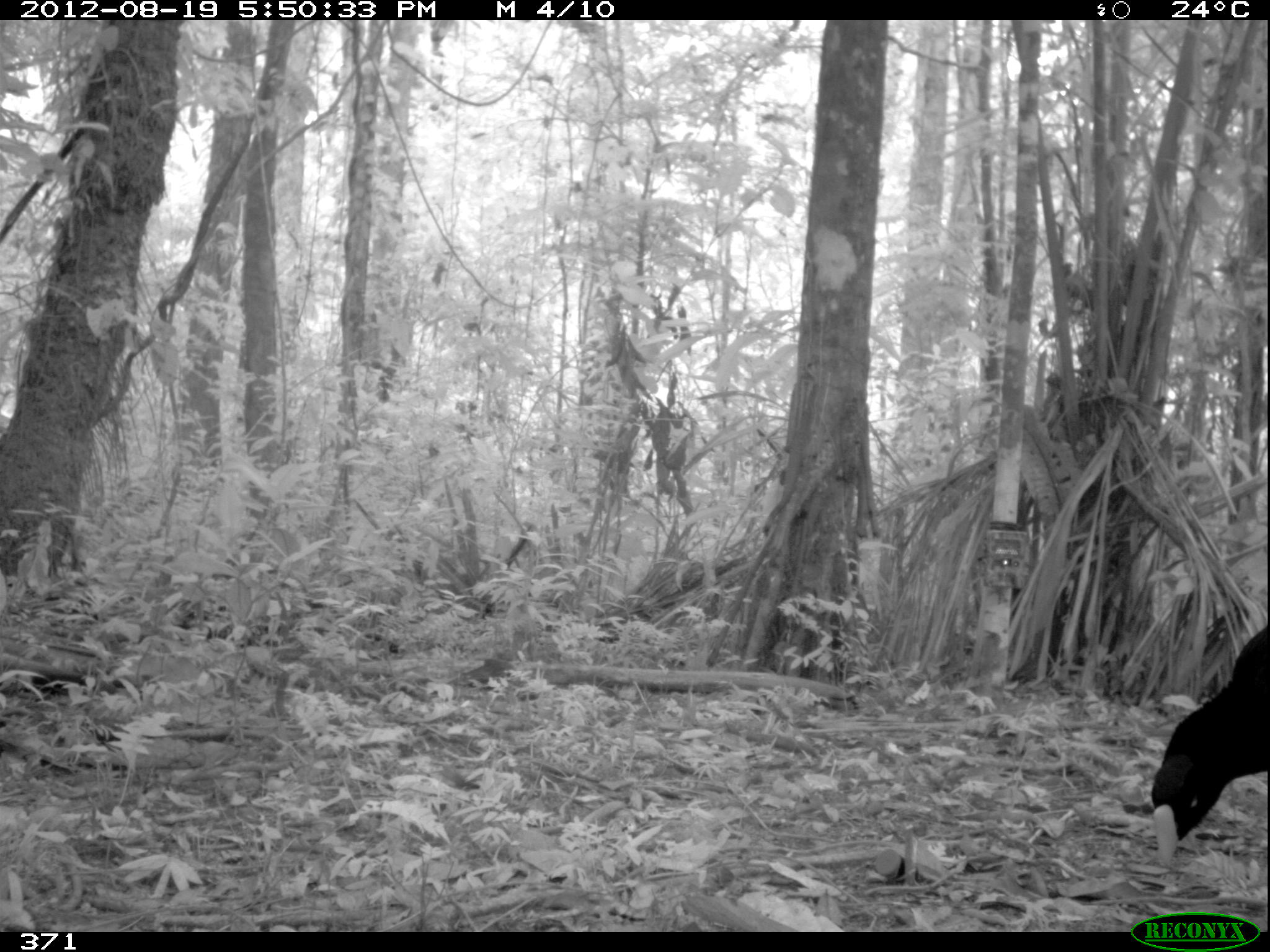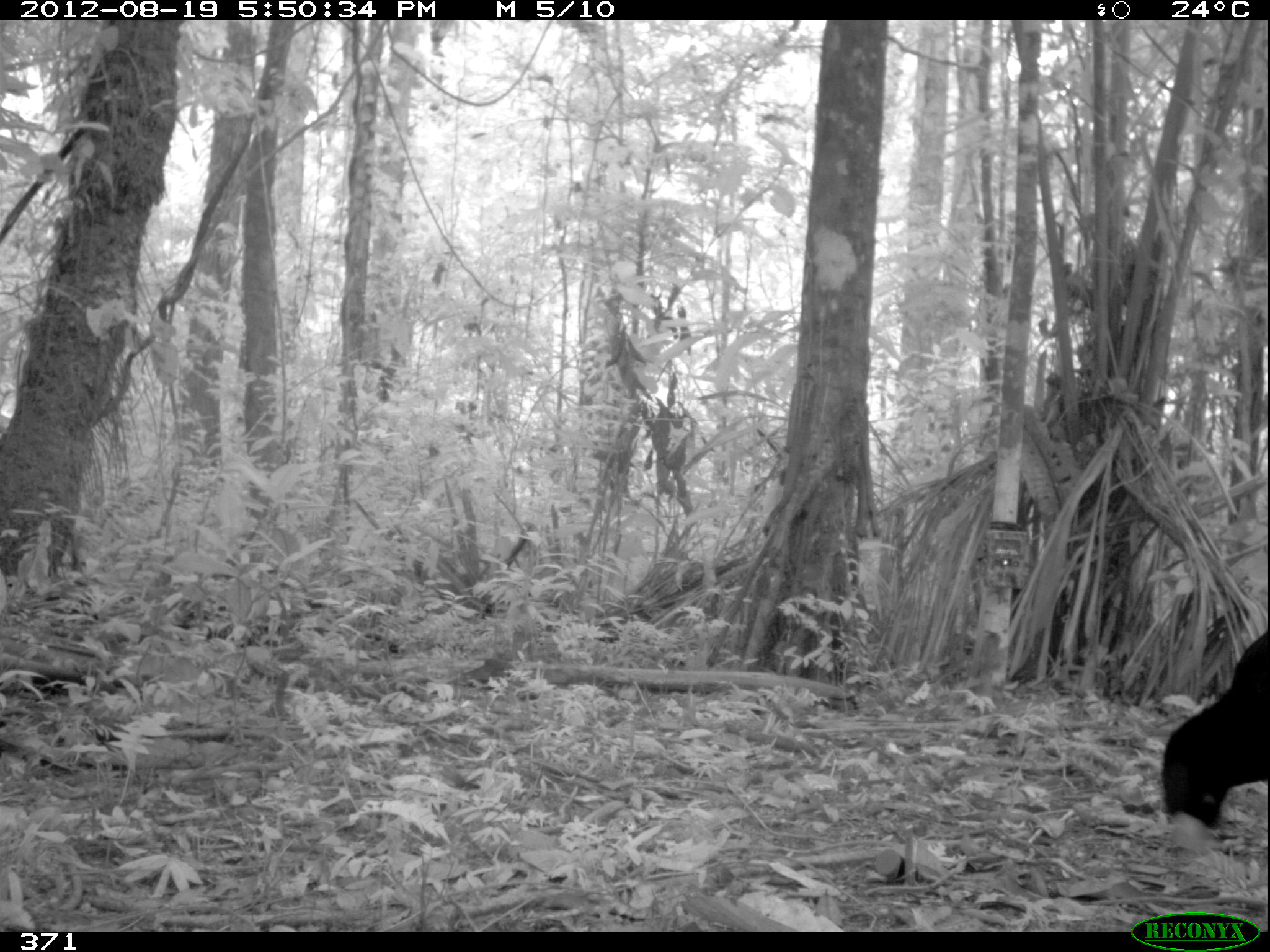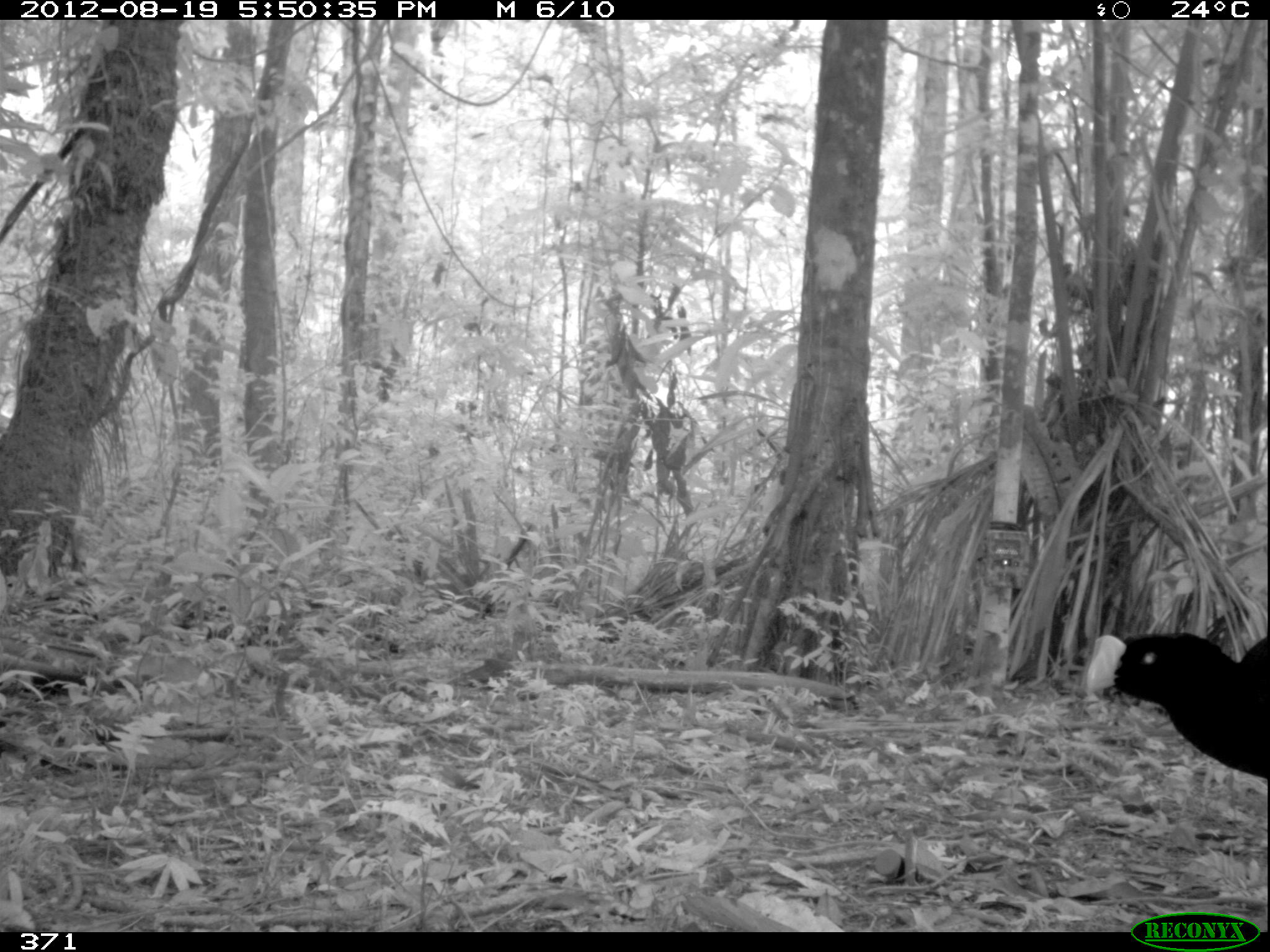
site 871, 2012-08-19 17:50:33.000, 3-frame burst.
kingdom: Animalia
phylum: Chordata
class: Aves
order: Galliformes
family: Cracidae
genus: Mitu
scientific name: Mitu tuberosum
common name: razor-billed curassow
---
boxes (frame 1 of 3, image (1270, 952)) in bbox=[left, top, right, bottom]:
mitu tuberosum: bbox=[1150, 626, 1270, 863]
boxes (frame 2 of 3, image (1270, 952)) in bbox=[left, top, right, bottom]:
mitu tuberosum: bbox=[1158, 628, 1270, 849]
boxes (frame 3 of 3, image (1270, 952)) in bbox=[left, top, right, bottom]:
mitu tuberosum: bbox=[1082, 629, 1270, 780]